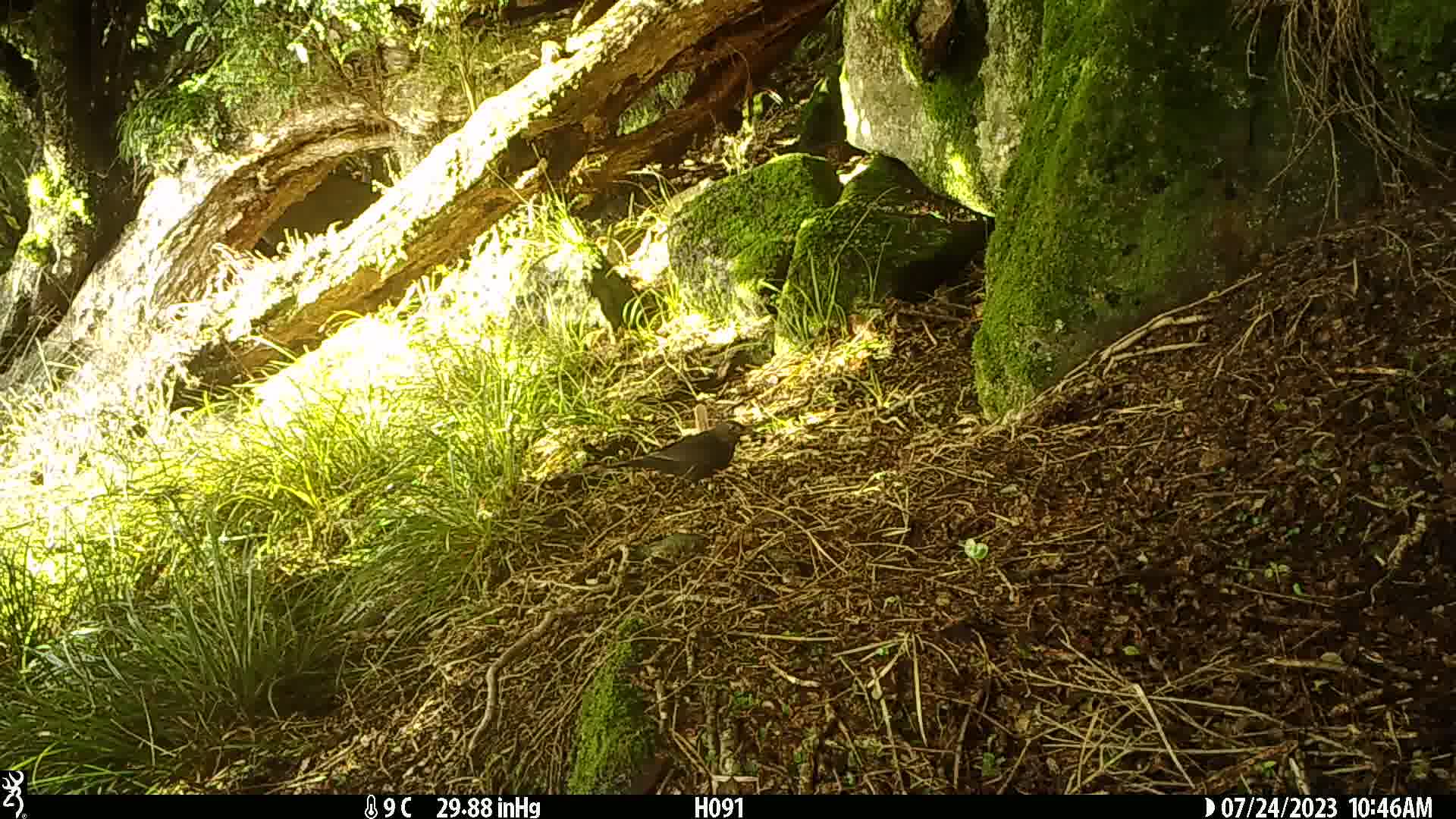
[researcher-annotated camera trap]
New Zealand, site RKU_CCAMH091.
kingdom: Animalia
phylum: Chordata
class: Aves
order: Passeriformes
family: Turdidae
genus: Turdus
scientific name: Turdus merula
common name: eurasian blackbird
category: blackbird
Blackbird (eurasian blackbird) (Turdus merula).